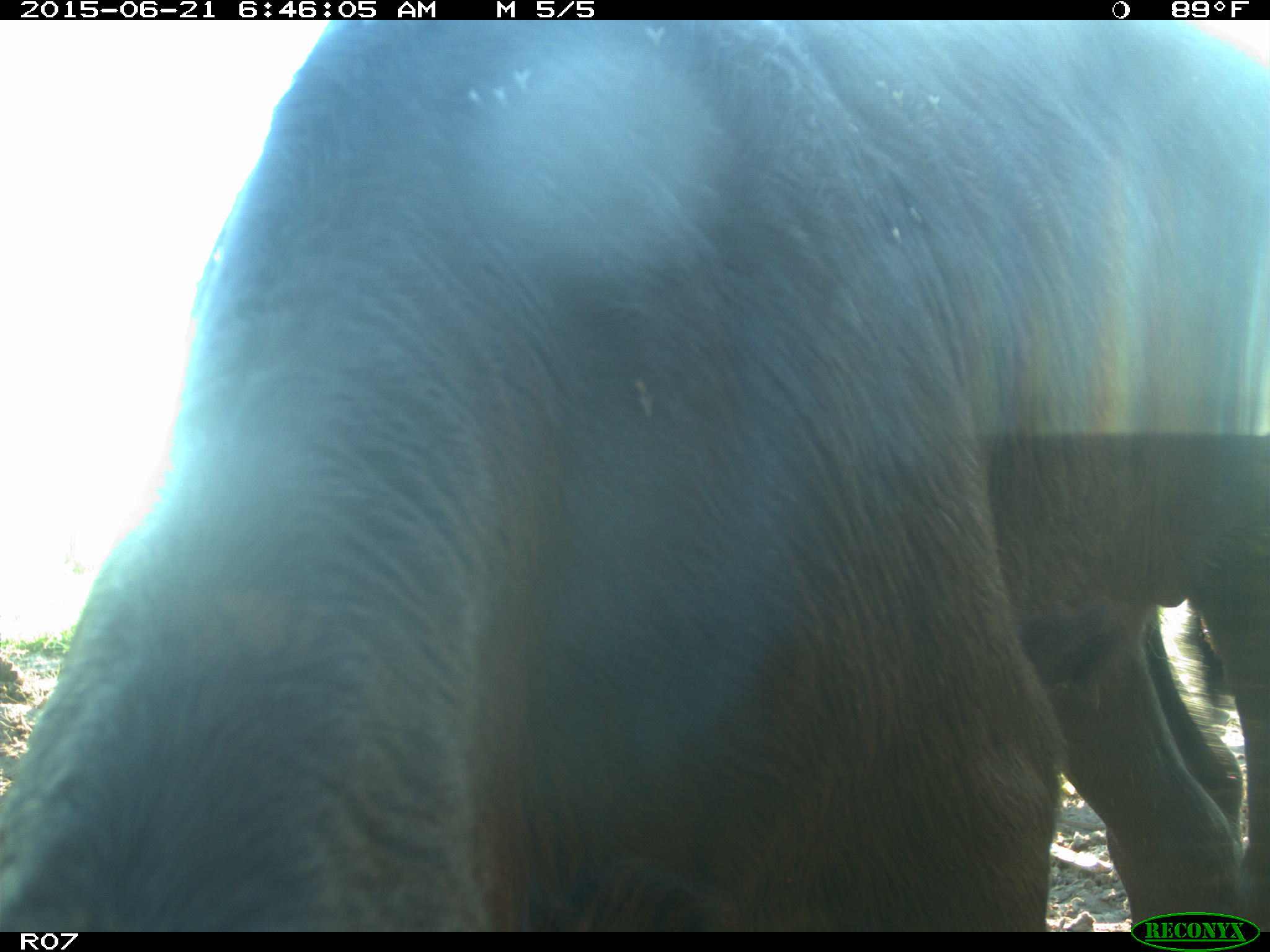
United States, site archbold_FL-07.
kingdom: Animalia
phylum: Chordata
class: Mammalia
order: Artiodactyla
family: Bovidae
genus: Bos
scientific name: Bos taurus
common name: domestic cow